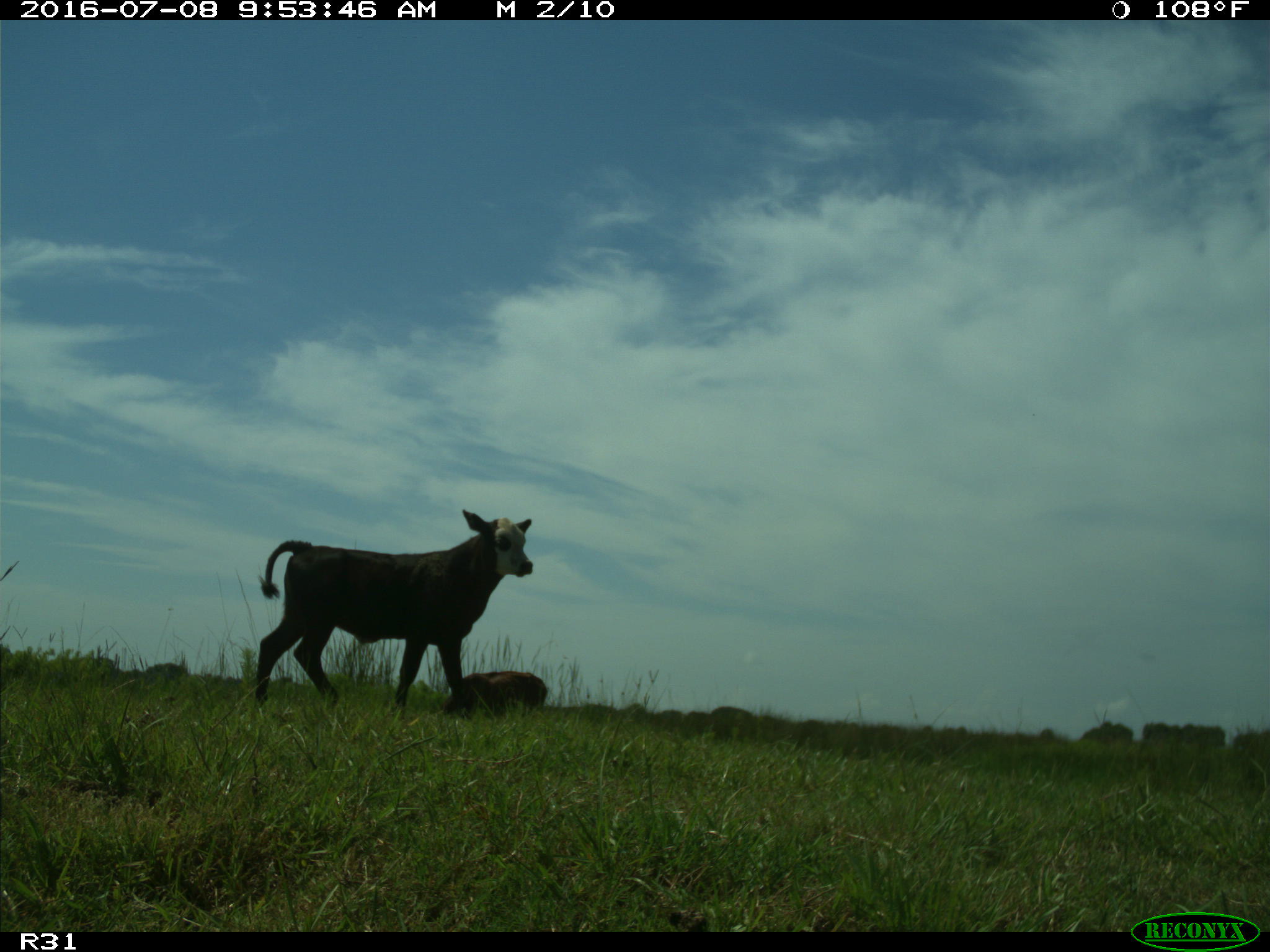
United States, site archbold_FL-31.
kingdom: Animalia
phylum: Chordata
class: Mammalia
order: Artiodactyla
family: Bovidae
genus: Bos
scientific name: Bos taurus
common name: domestic cow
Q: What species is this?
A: Bos taurus (domestic cow).